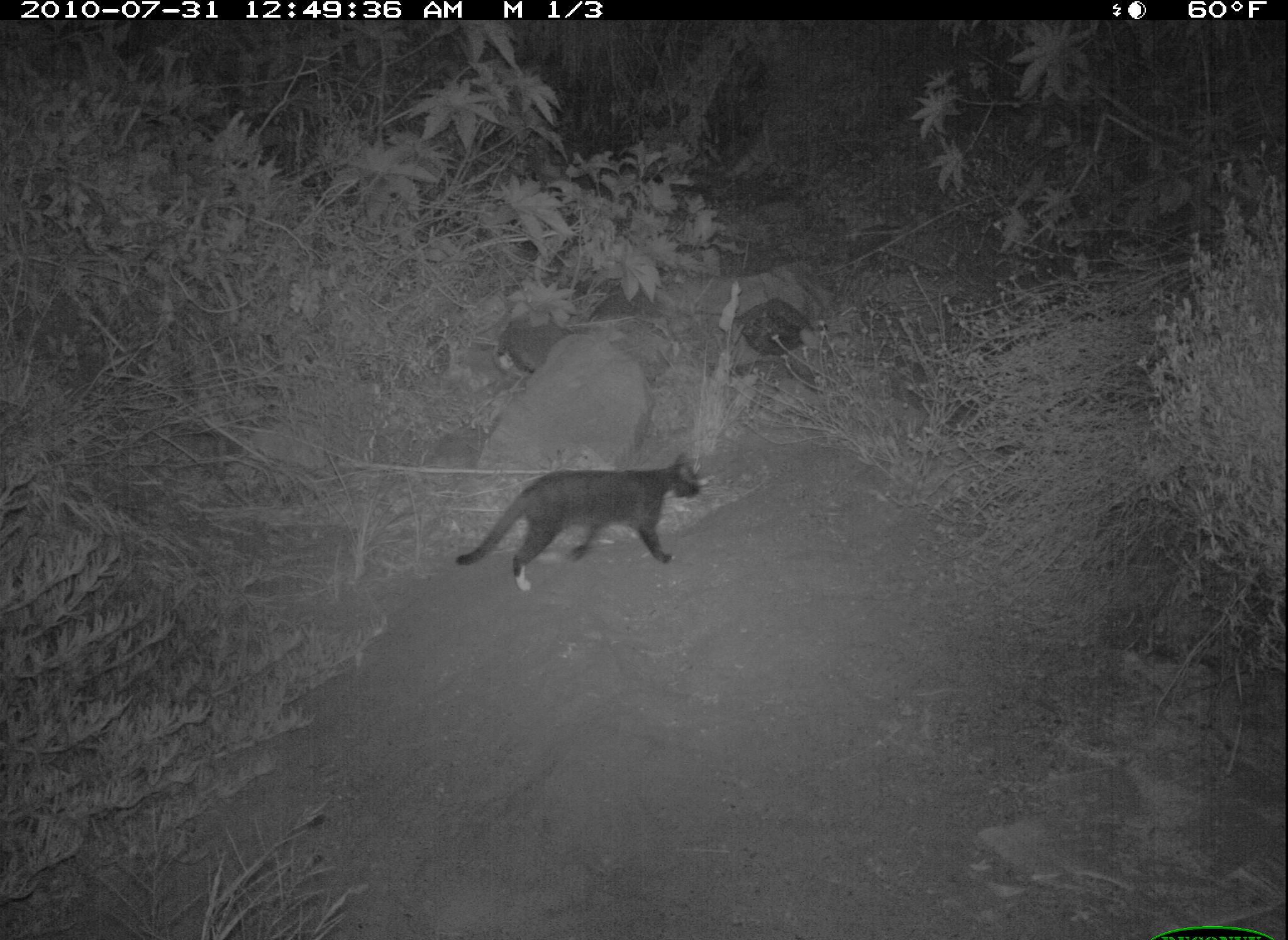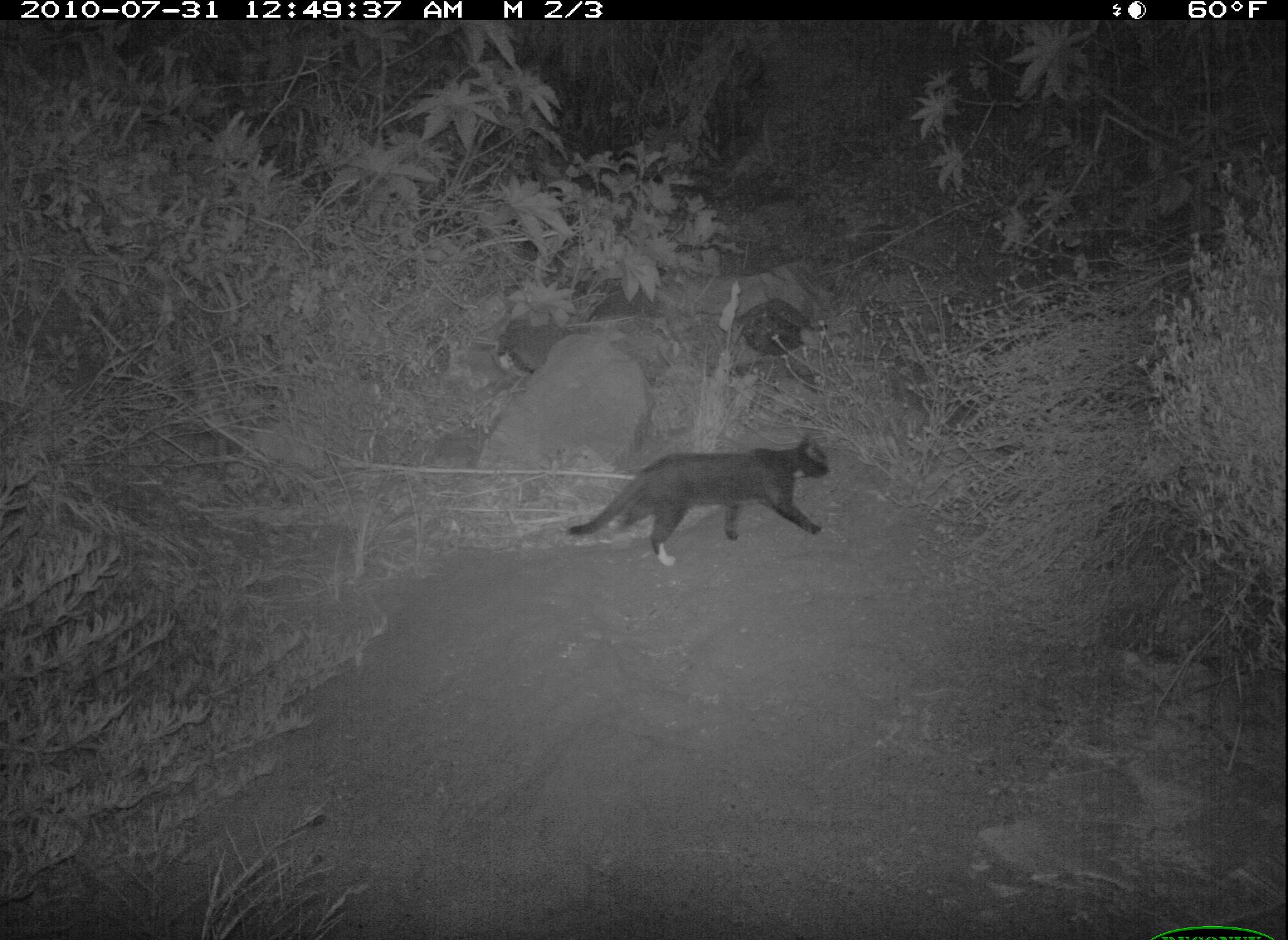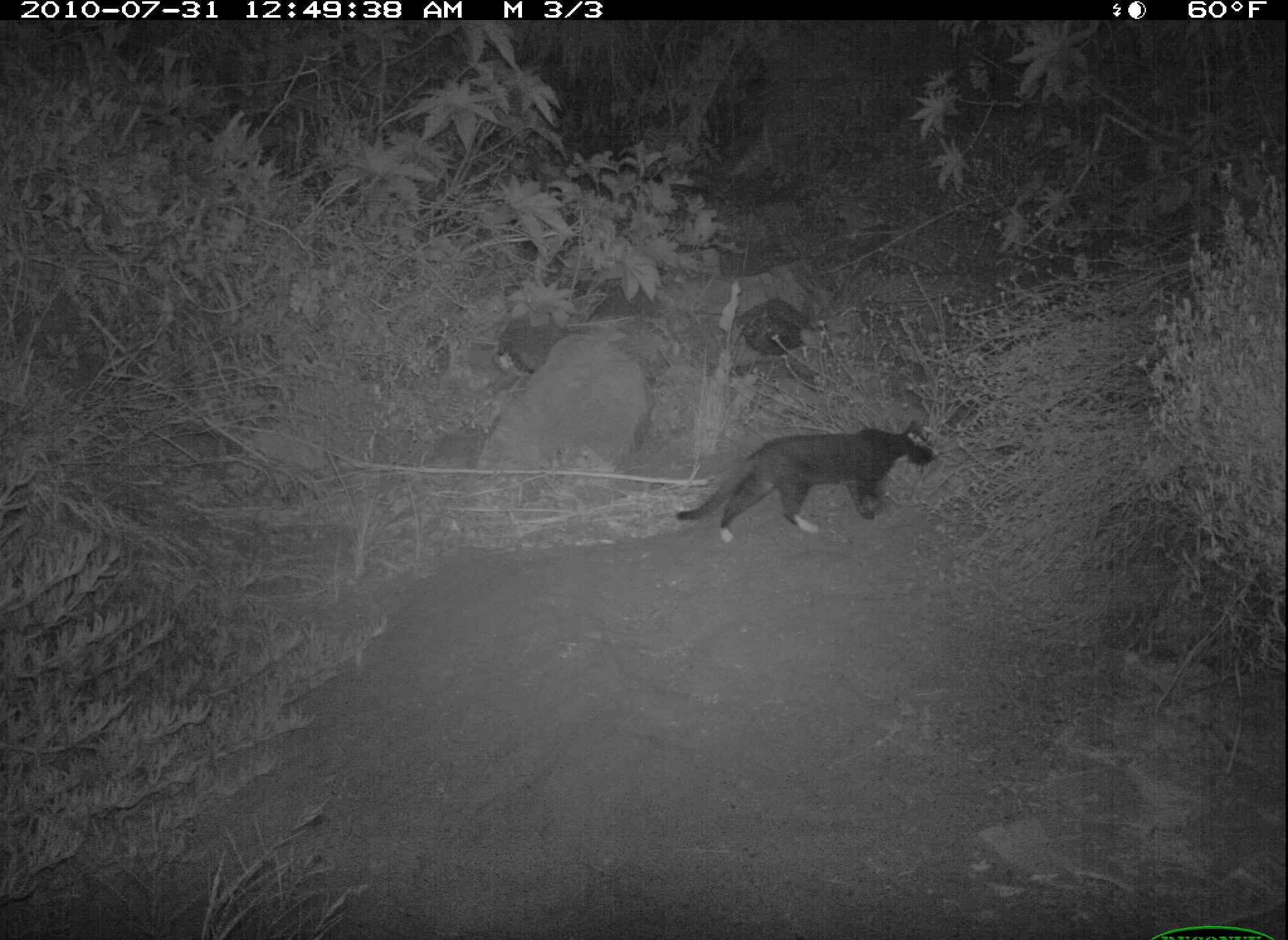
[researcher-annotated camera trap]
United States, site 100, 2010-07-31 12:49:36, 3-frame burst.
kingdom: Animalia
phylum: Chordata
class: Mammalia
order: Carnivora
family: Felidae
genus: Felis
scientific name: Felis catus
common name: cat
Cat (Felis catus).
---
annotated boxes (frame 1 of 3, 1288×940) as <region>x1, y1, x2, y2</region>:
cat: <region>431, 451, 726, 598</region>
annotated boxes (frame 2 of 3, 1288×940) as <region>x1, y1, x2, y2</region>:
cat: <region>564, 425, 842, 575</region>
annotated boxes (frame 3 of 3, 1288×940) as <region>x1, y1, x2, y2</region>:
cat: <region>675, 422, 952, 548</region>